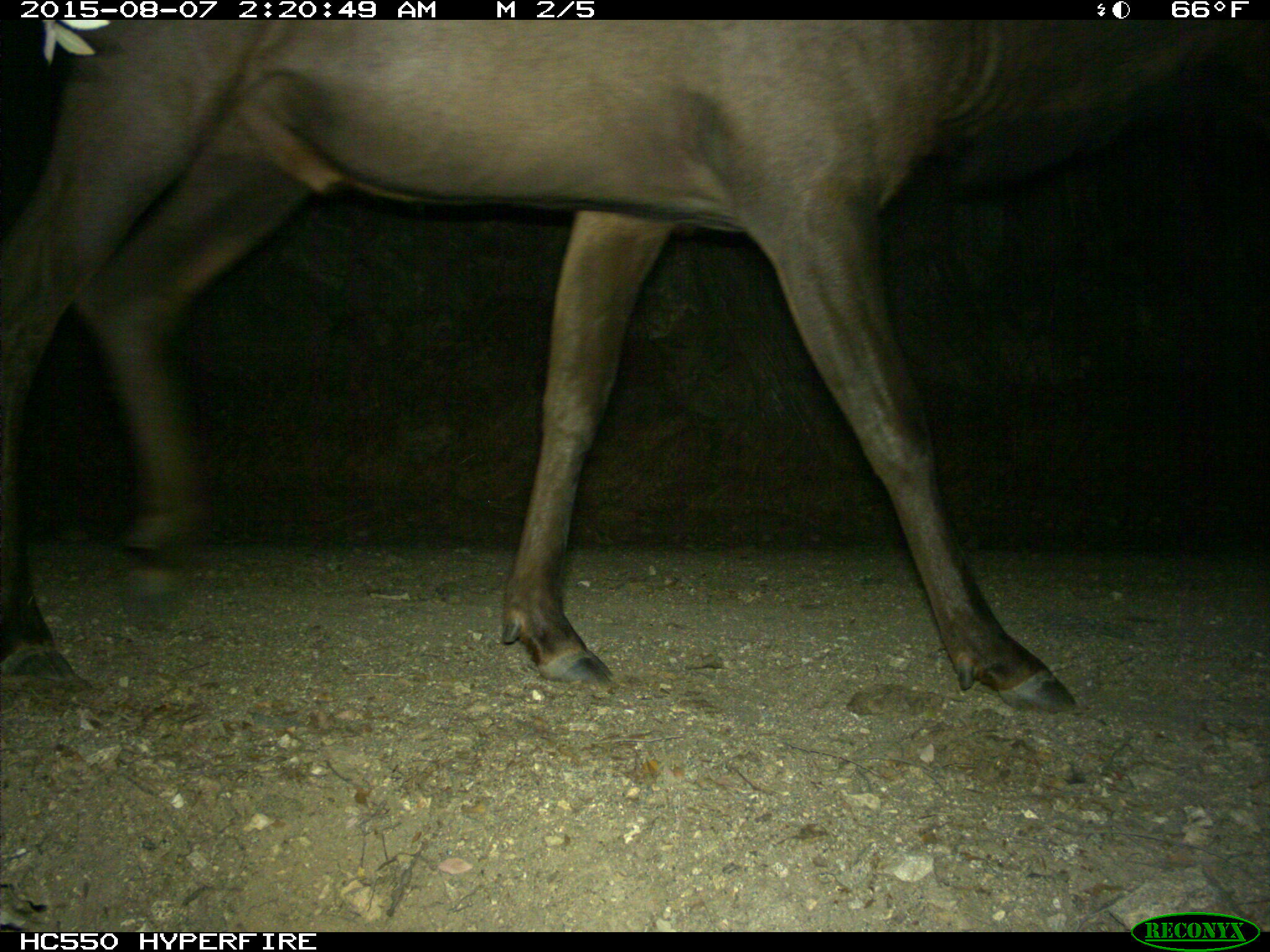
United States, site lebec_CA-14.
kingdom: Animalia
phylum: Chordata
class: Mammalia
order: Artiodactyla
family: Cervidae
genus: Cervus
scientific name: Cervus canadensis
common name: elk